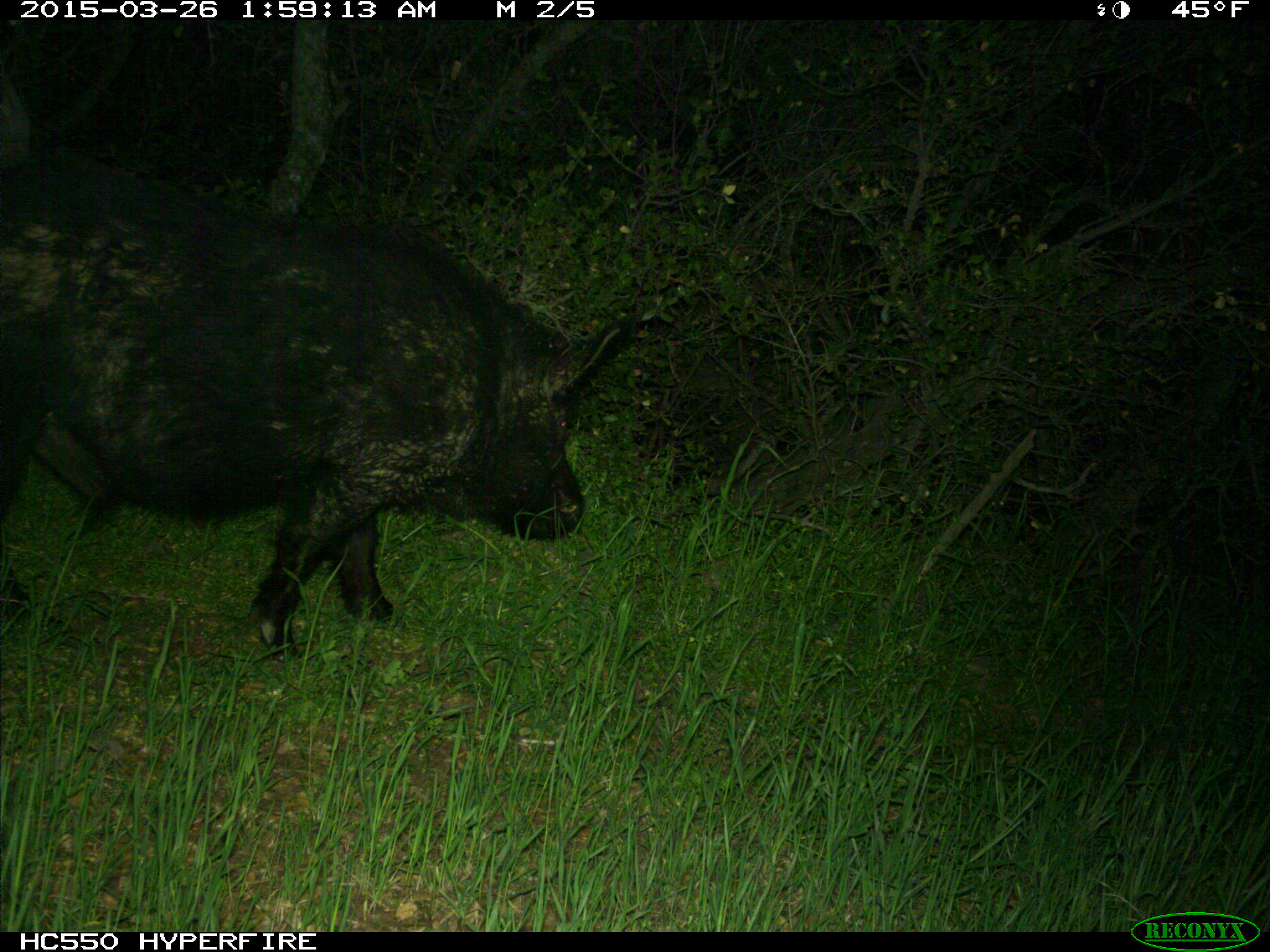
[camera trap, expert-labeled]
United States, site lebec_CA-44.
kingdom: Animalia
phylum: Chordata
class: Mammalia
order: Artiodactyla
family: Suidae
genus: Sus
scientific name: Sus scrofa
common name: wild boar